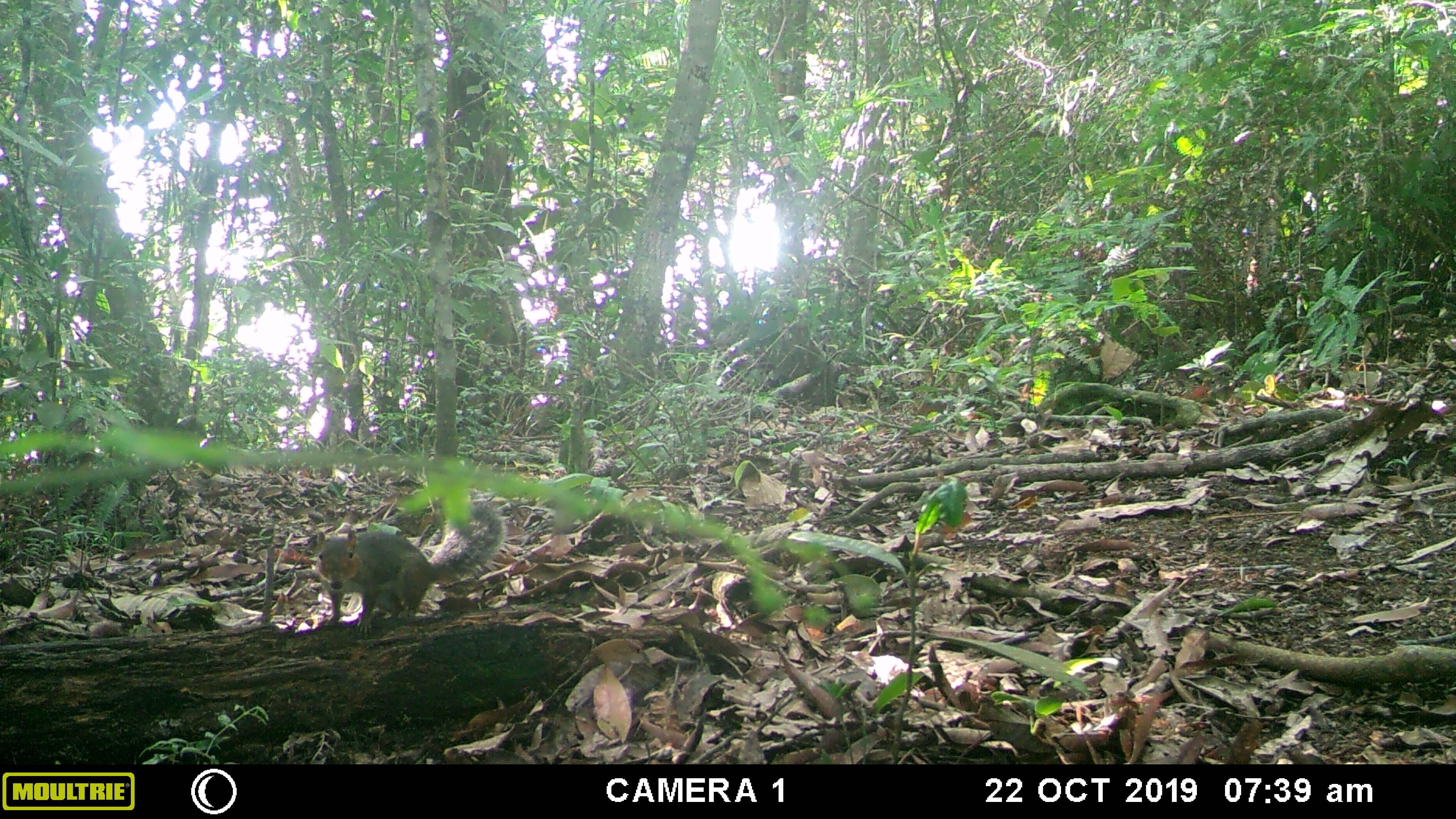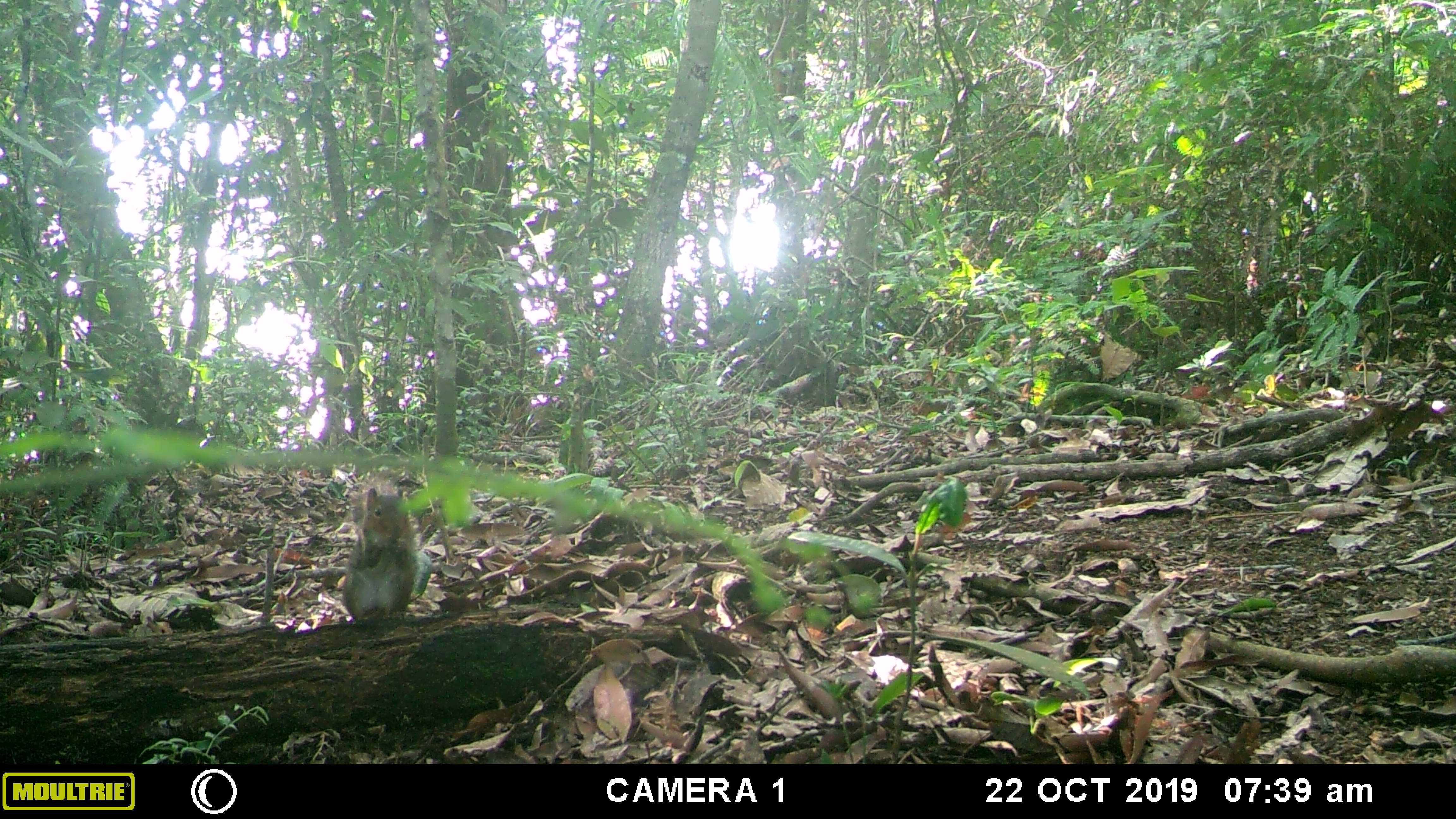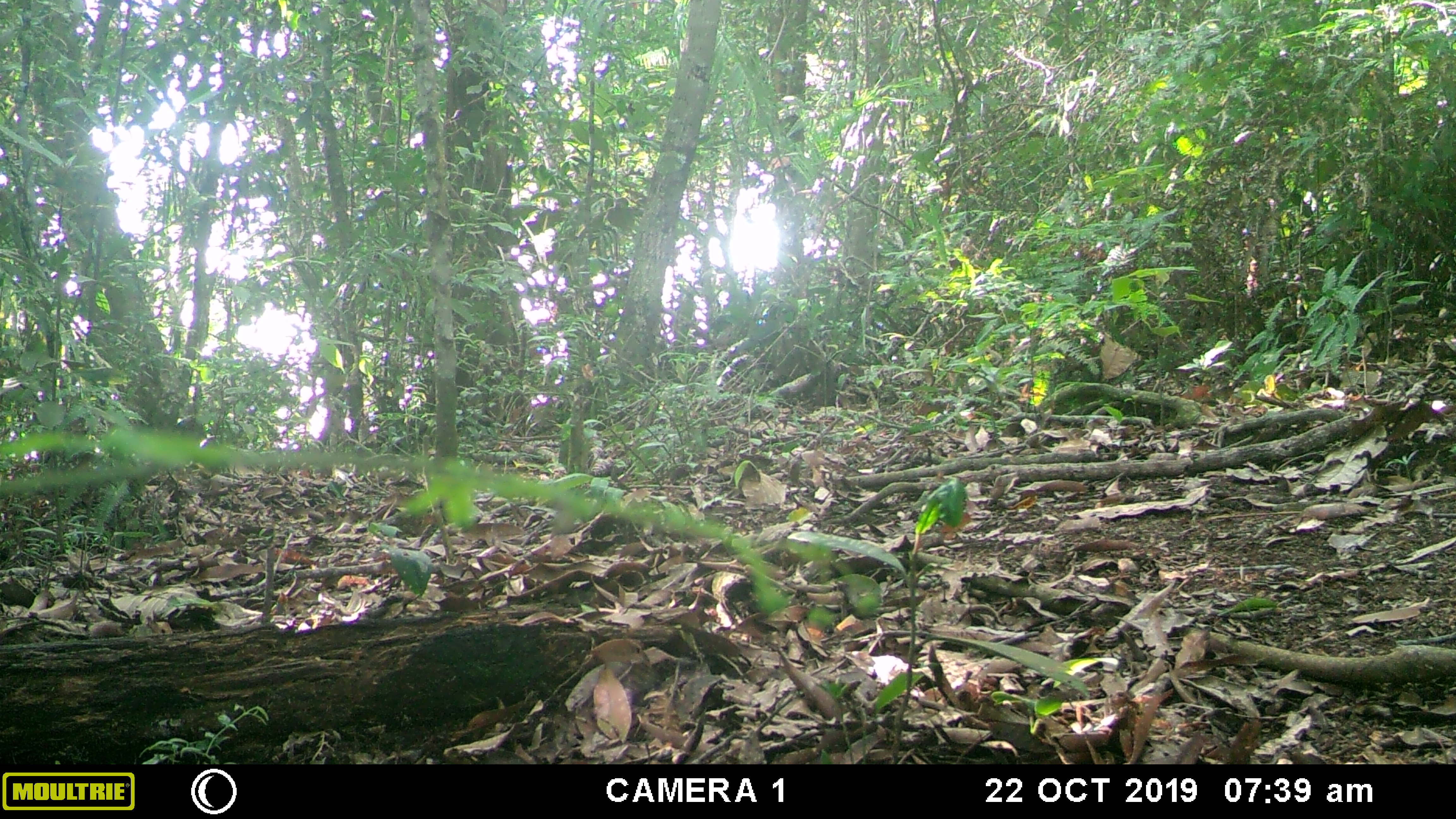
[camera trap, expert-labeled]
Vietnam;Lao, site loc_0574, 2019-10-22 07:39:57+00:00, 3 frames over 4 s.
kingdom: Animalia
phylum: Chordata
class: Mammalia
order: Rodentia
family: Sciuridae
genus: Dremomys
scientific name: Dremomys rufigenis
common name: red-cheeked squirrel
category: red cheeked squirrel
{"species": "red cheeked squirrel (red-cheeked squirrel) (Dremomys rufigenis)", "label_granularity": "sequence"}